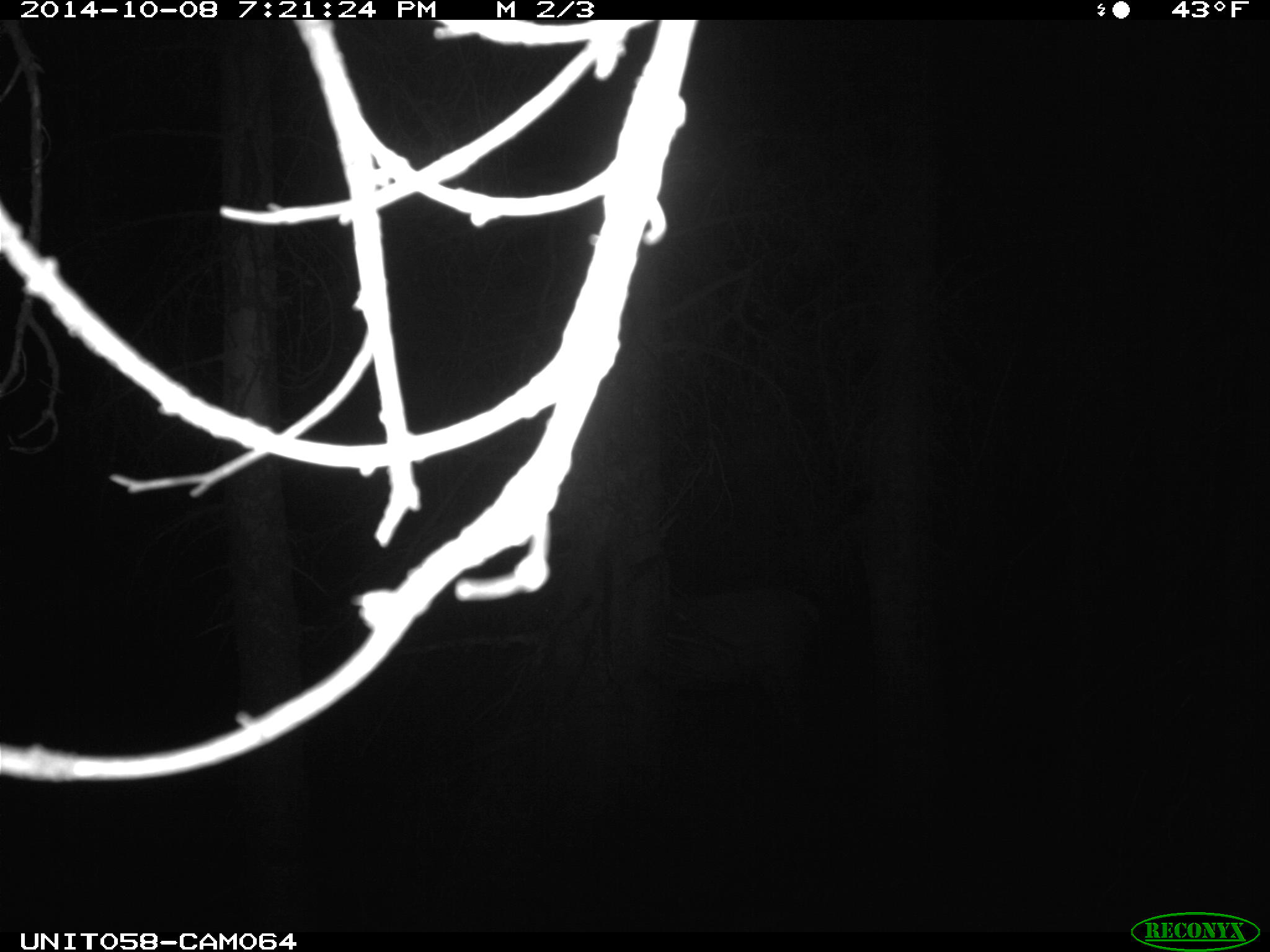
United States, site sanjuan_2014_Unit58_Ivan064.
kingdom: Animalia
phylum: Chordata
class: Mammalia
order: Artiodactyla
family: Cervidae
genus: Cervus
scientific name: Cervus elaphus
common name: red deer